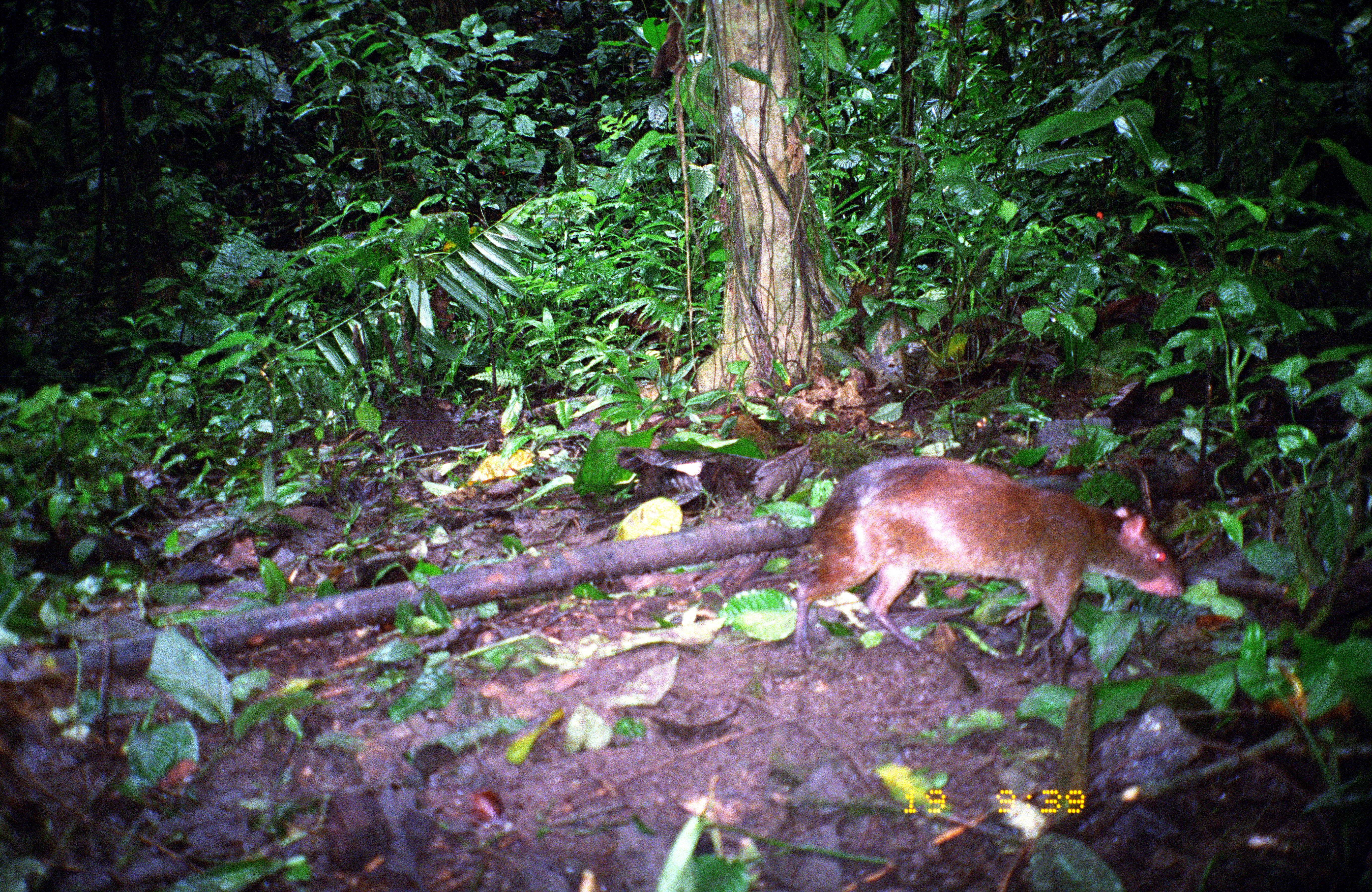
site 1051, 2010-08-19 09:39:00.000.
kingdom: Animalia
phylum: Chordata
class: Mammalia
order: Rodentia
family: Dasyproctidae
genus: Dasyprocta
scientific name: Dasyprocta punctata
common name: central american agouti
Dasyprocta punctata (central american agouti).